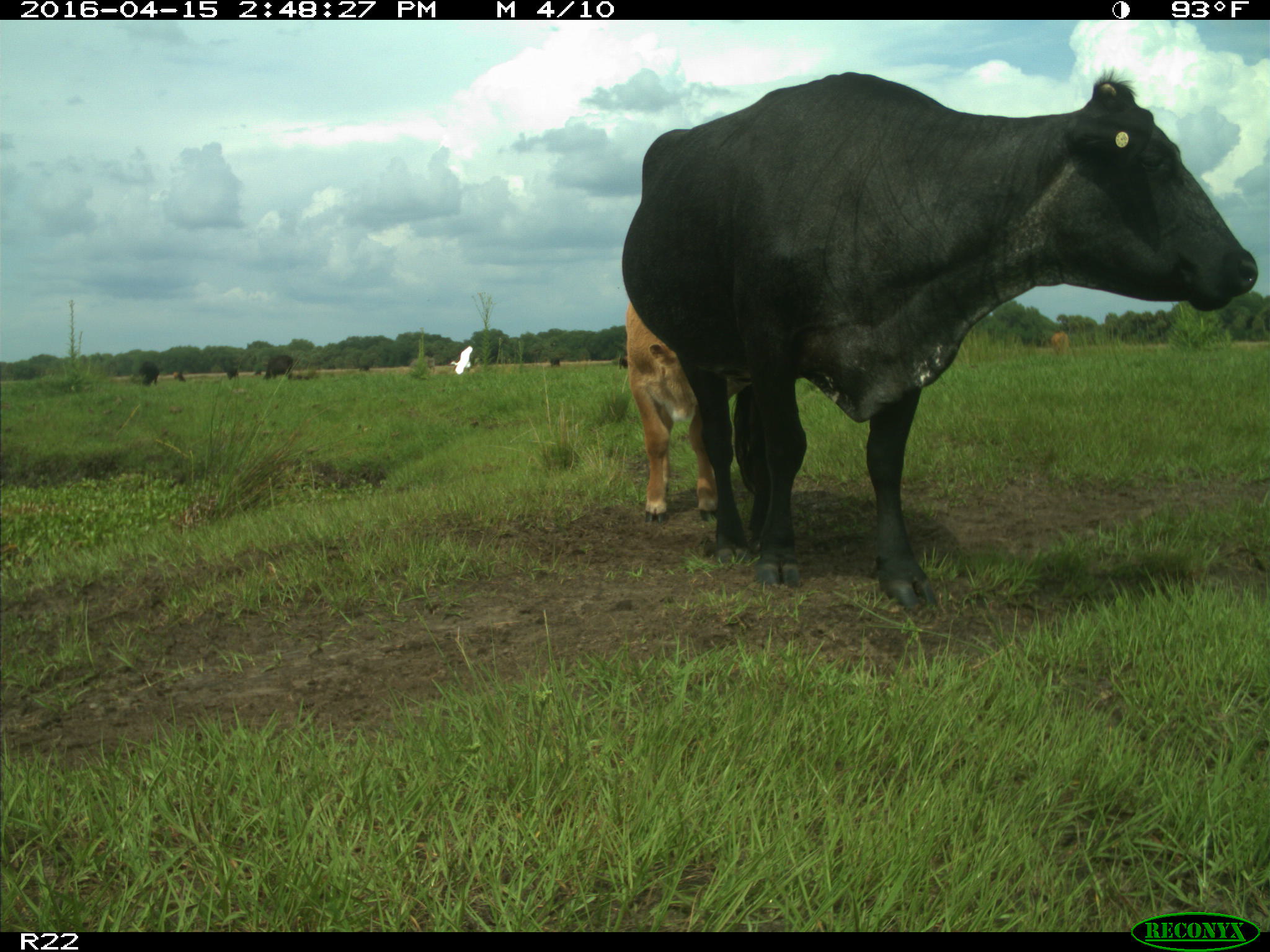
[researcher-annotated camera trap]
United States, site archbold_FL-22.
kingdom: Animalia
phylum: Chordata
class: Mammalia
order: Artiodactyla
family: Bovidae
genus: Bos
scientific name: Bos taurus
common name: domestic cow